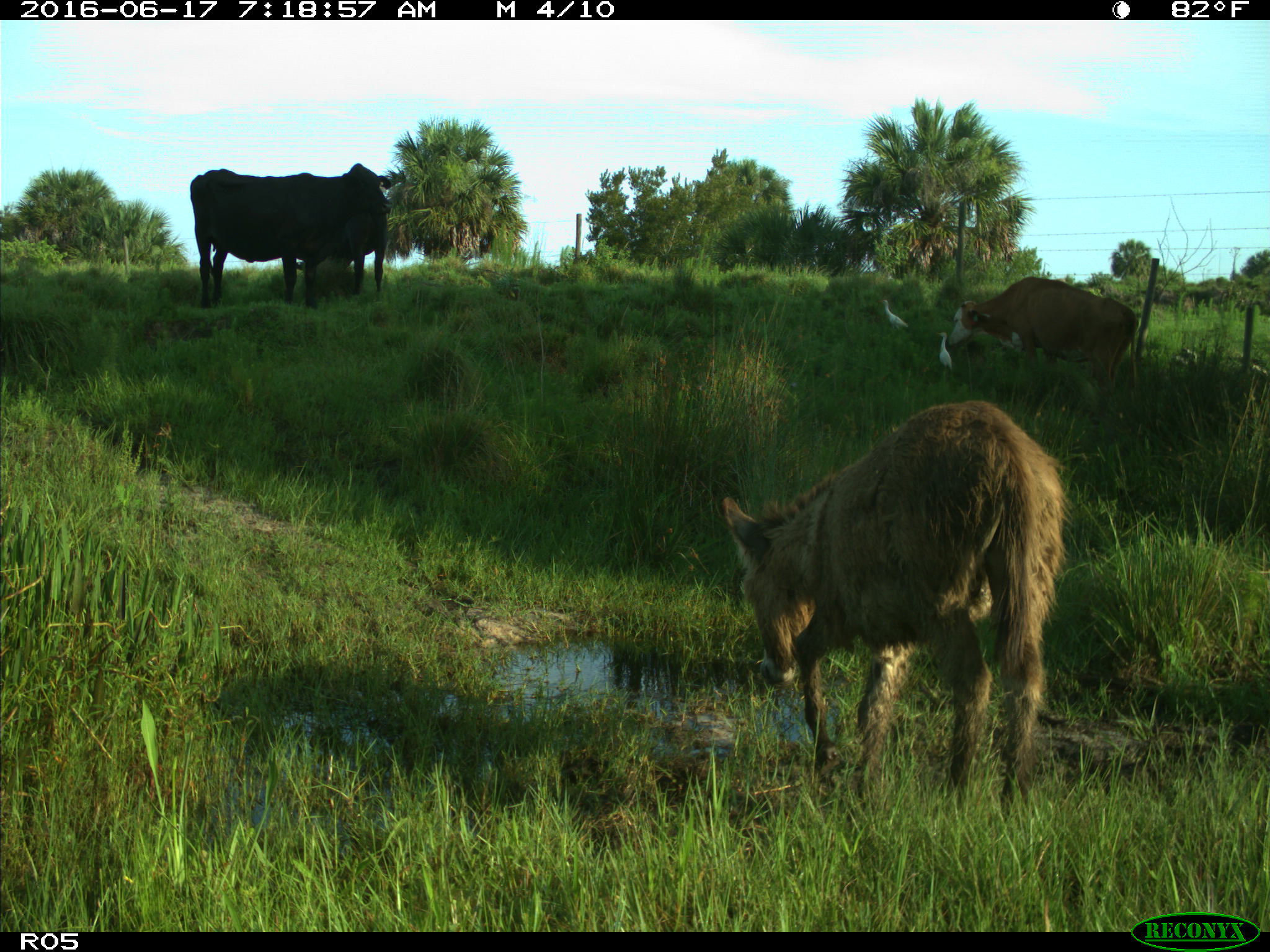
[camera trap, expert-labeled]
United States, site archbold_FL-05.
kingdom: Animalia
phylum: Chordata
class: Mammalia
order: Artiodactyla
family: Bovidae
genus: Bos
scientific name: Bos taurus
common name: domestic cow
Bos taurus (domestic cow).